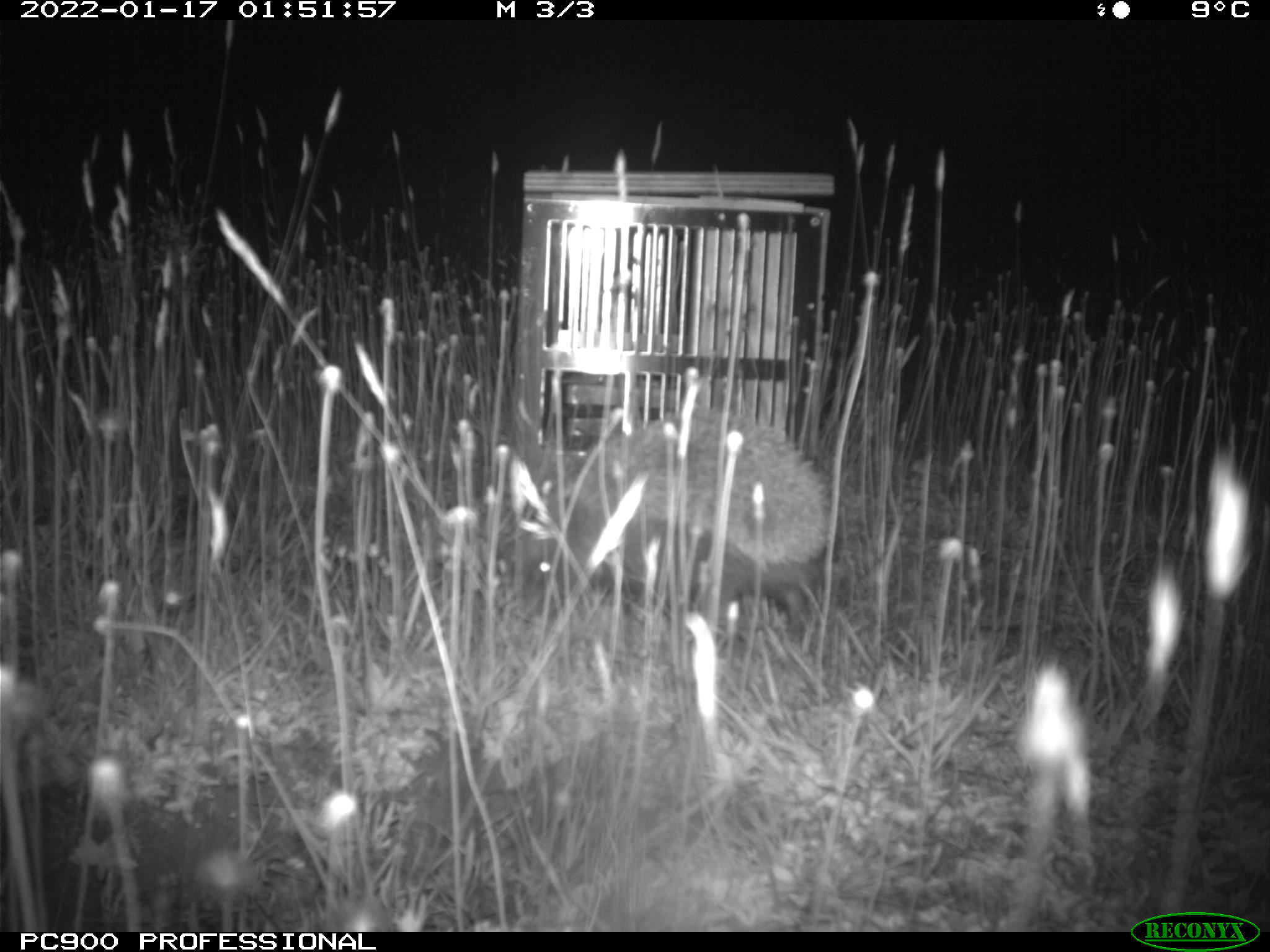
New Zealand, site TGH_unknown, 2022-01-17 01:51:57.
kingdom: Animalia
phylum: Chordata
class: Mammalia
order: Eulipotyphla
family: Erinaceidae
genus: Erinaceus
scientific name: Erinaceus europaeus europaeus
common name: european hedgehog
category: hedgehog